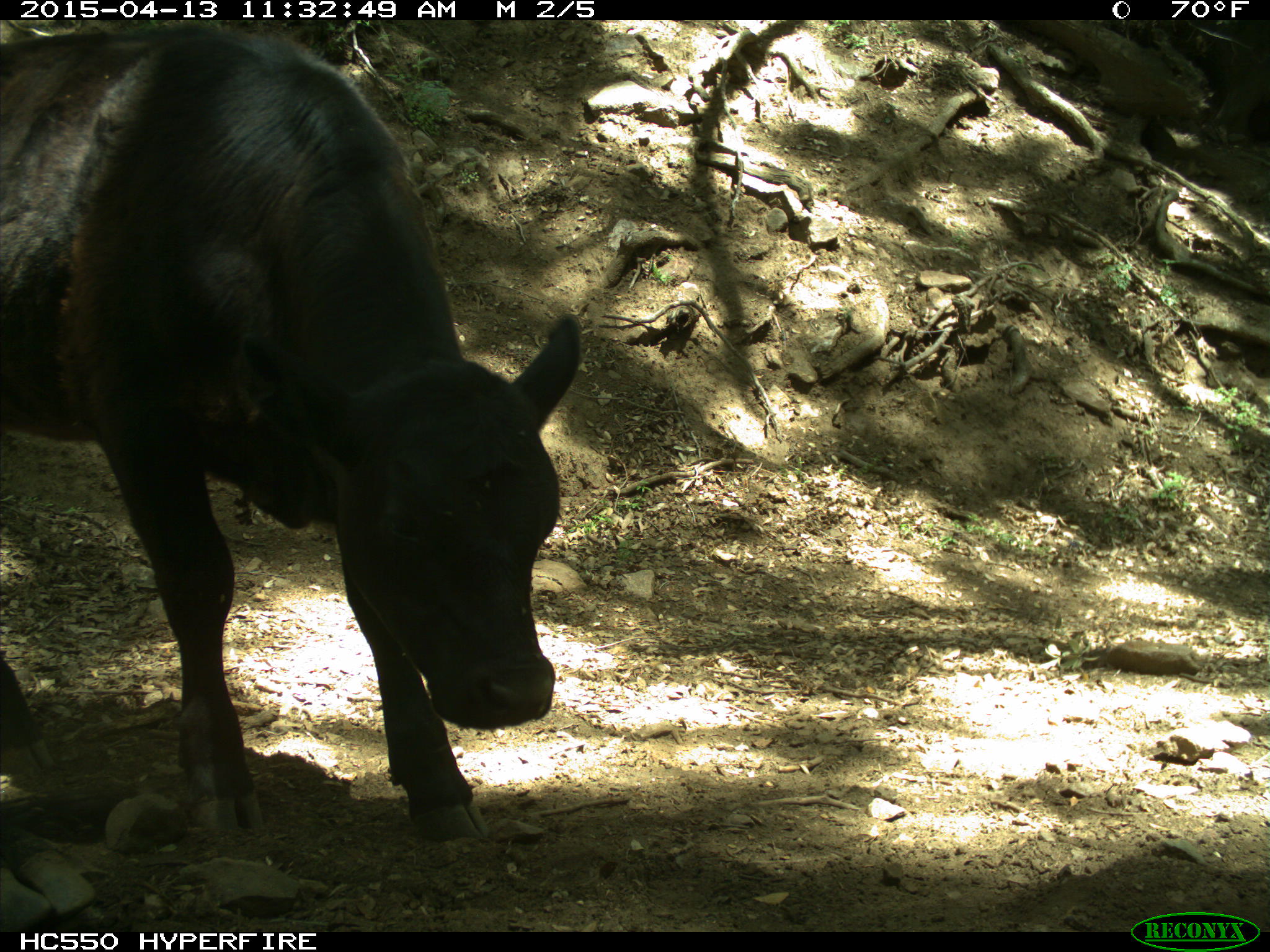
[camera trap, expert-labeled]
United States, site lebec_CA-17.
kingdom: Animalia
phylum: Chordata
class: Mammalia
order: Artiodactyla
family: Bovidae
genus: Bos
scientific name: Bos taurus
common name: domestic cow